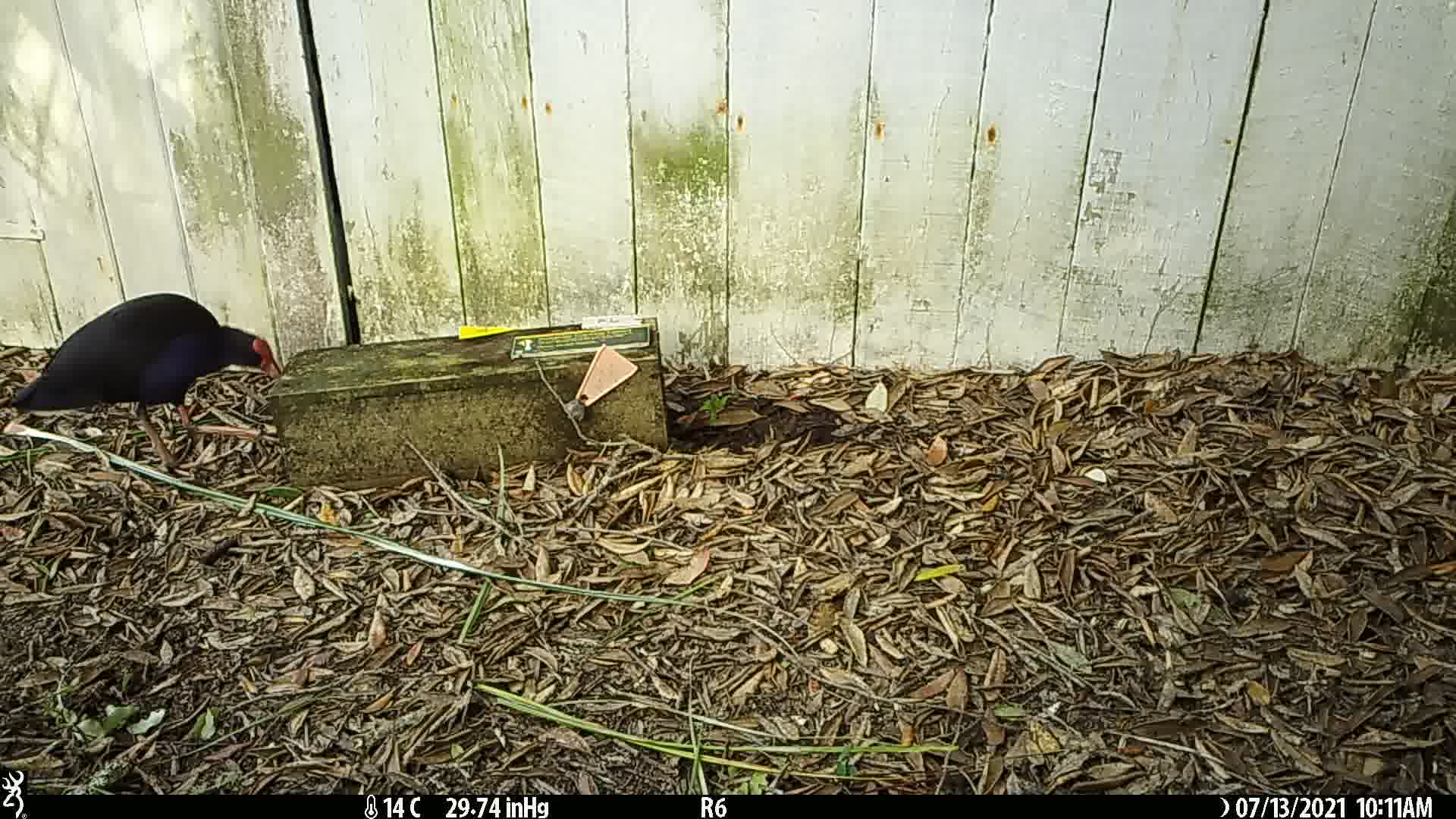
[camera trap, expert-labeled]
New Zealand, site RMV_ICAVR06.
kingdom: Animalia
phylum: Chordata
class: Aves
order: Gruiformes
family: Rallidae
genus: Porphyrio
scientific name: Porphyrio melanotus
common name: australasian swamphen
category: pukeko